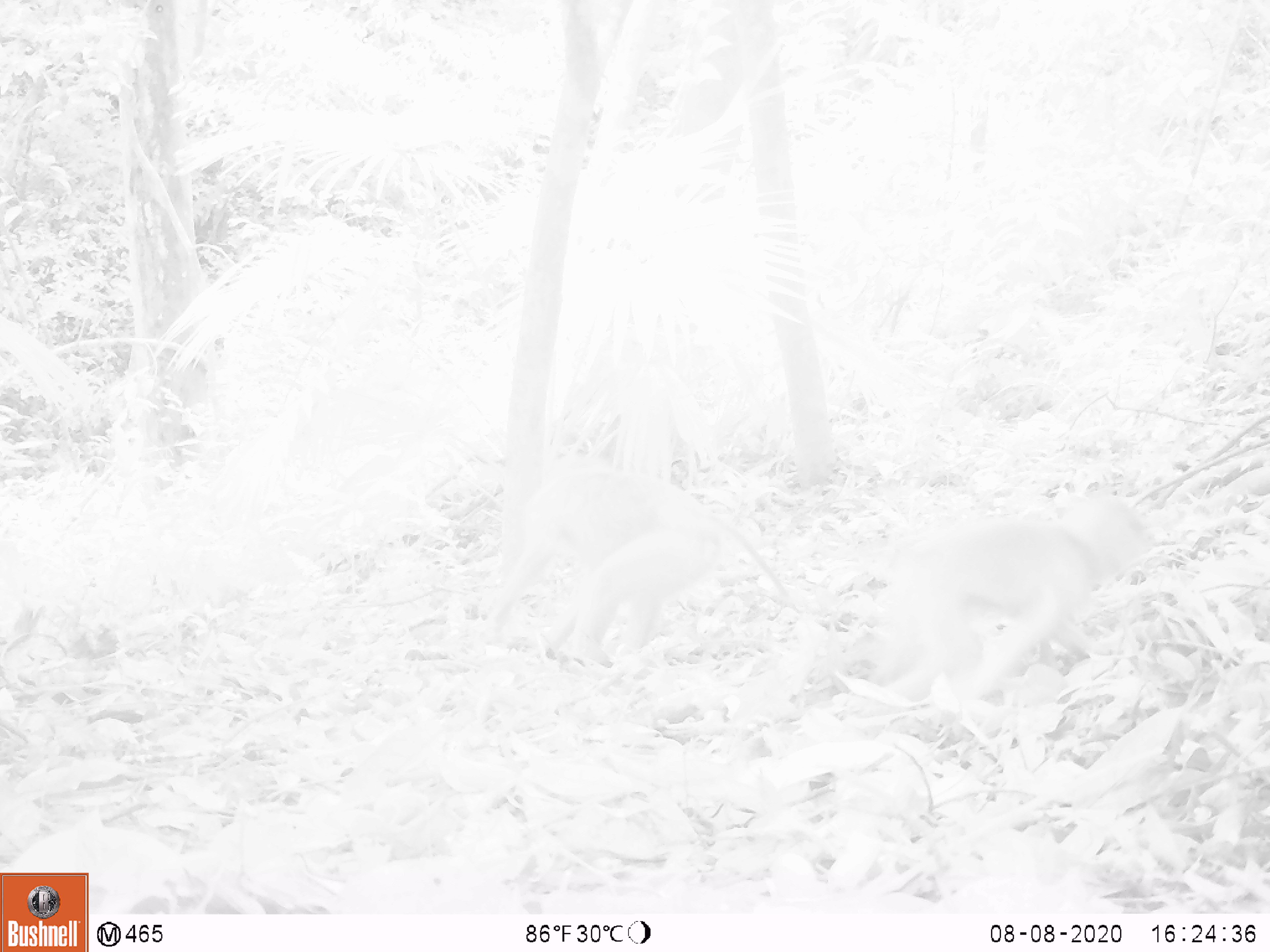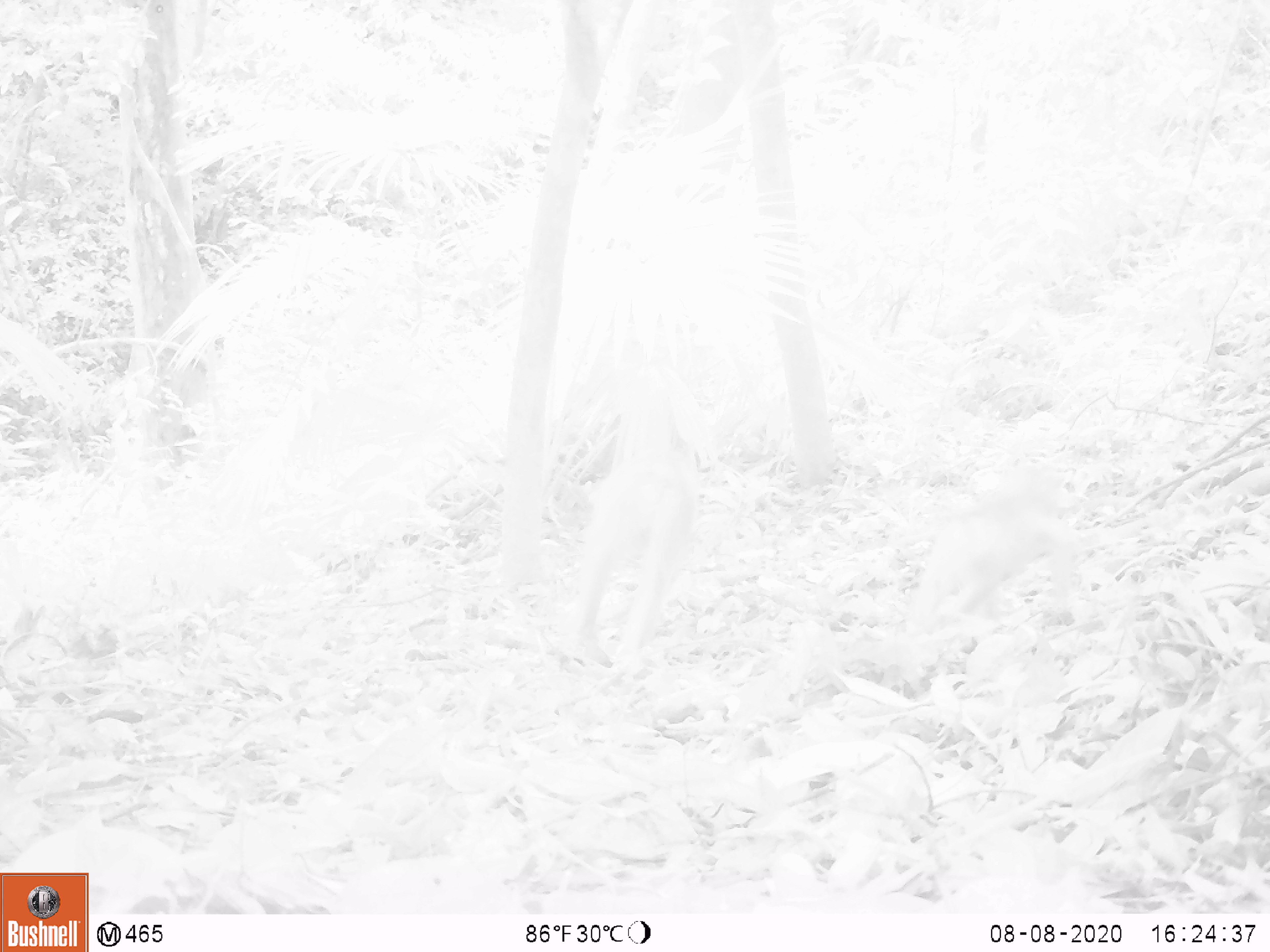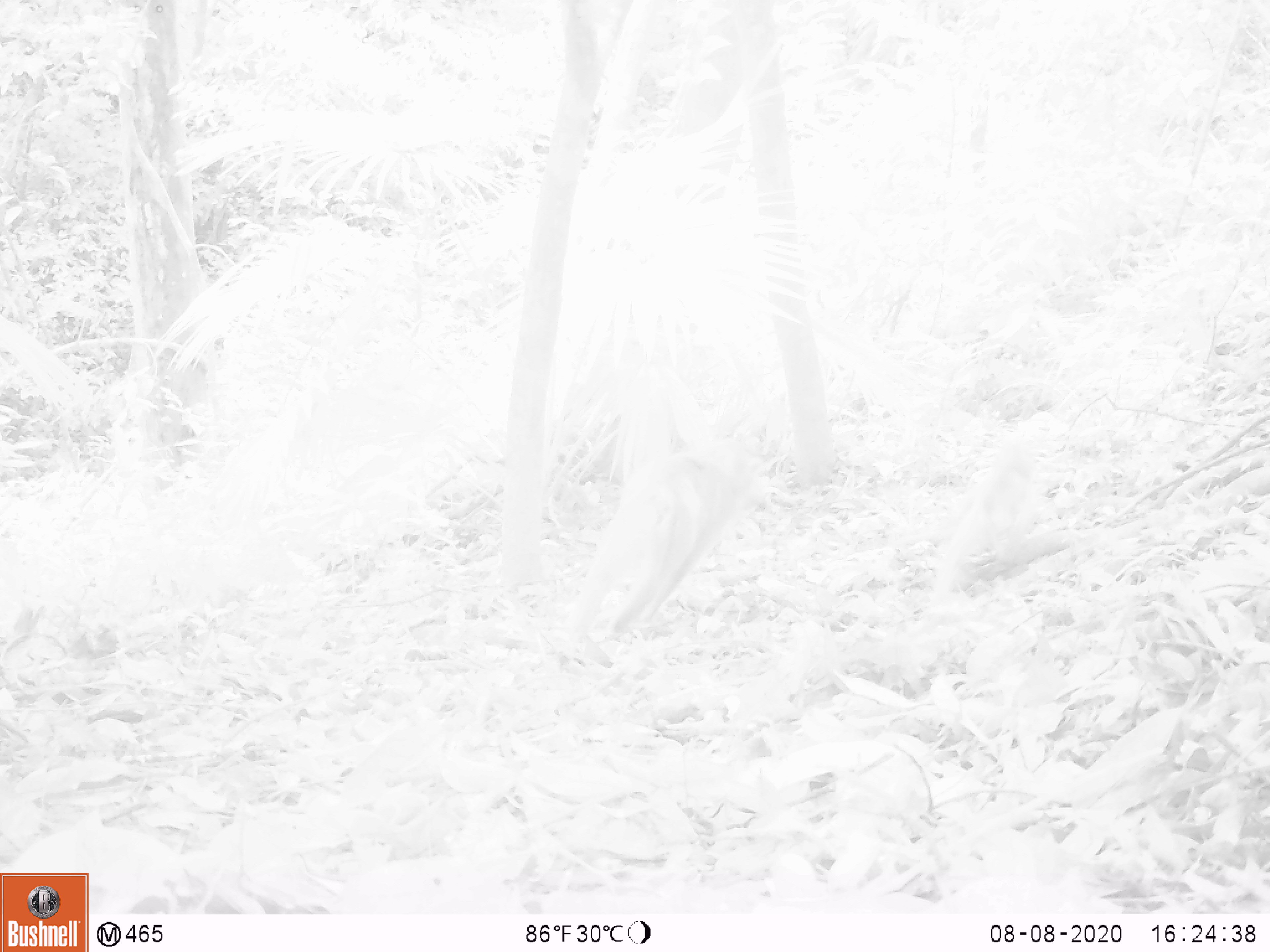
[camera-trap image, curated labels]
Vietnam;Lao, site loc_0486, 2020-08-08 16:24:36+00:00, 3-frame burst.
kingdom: Animalia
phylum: Chordata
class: Mammalia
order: Primates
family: Cercopithecidae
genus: Macaca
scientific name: Macaca nemestrina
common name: pig-tailed macaque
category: pig tailed macaque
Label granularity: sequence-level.